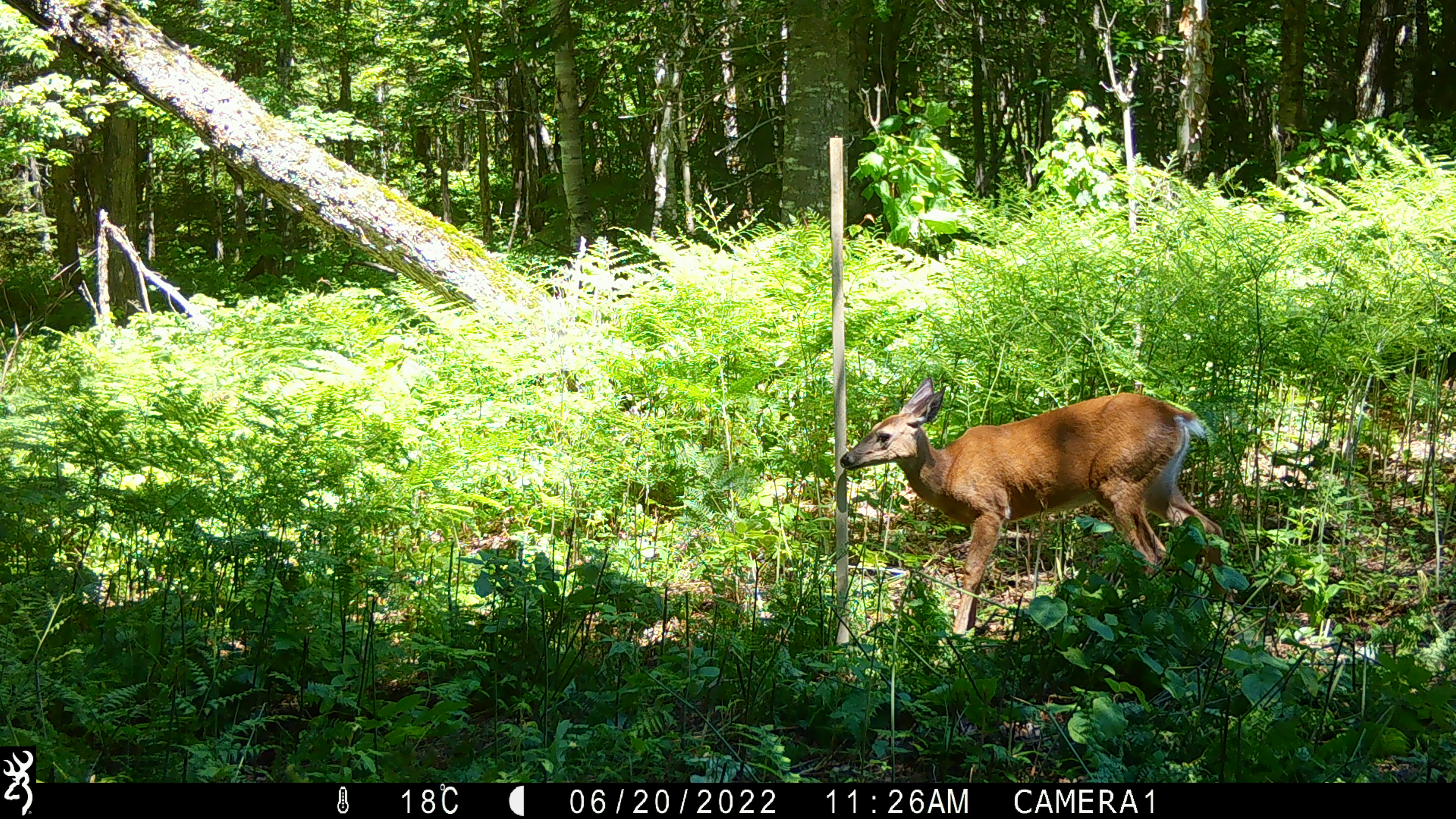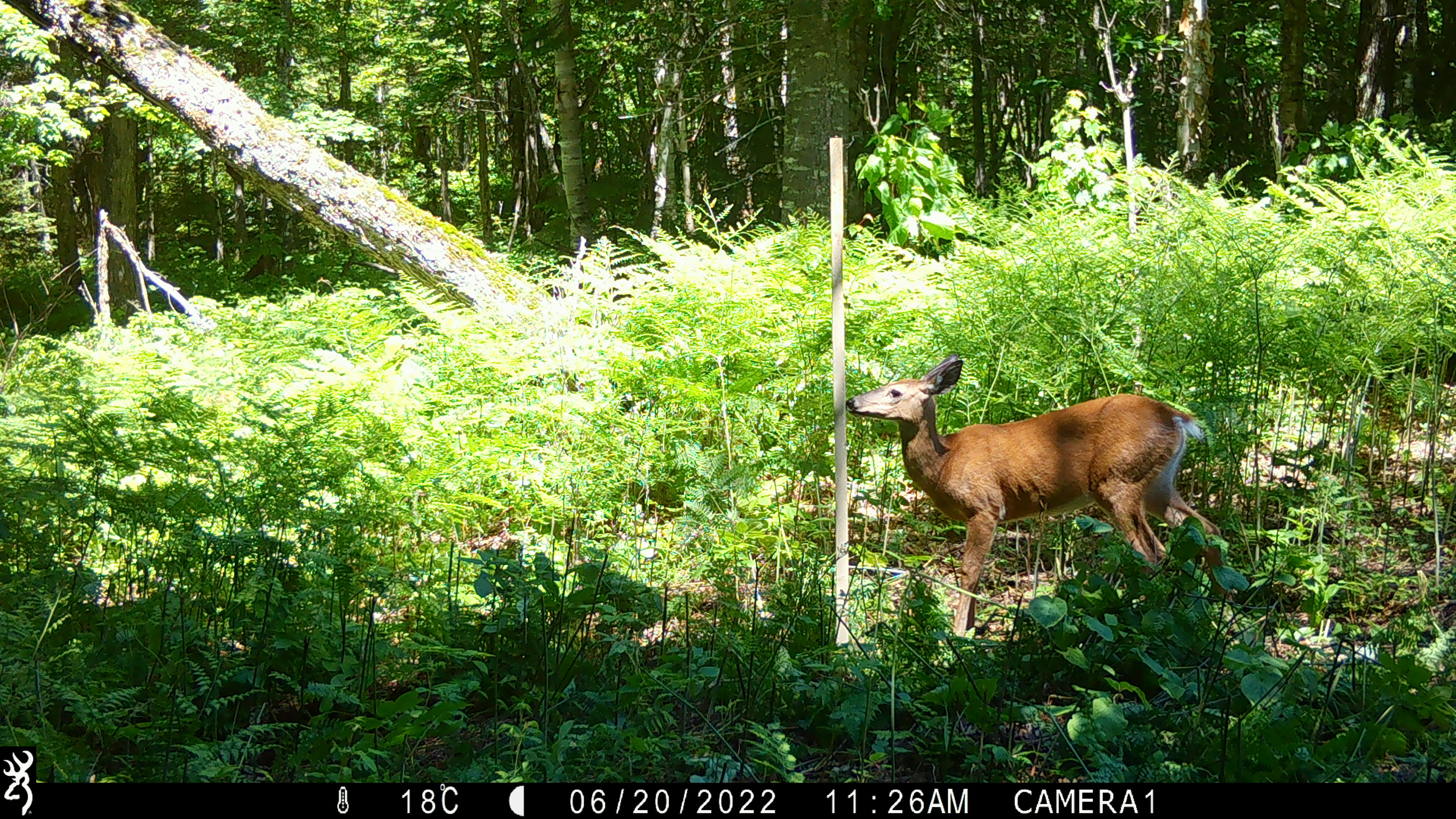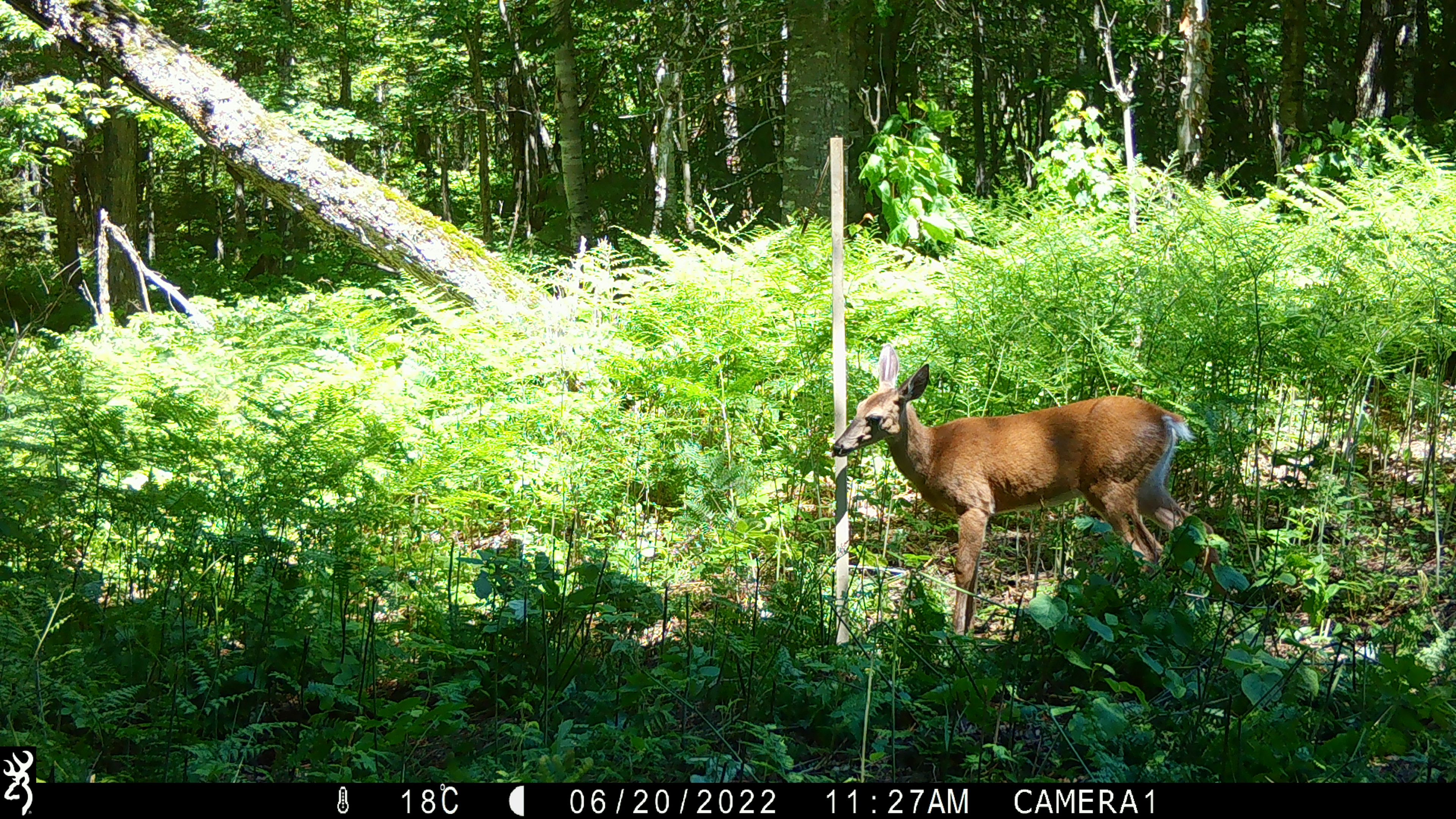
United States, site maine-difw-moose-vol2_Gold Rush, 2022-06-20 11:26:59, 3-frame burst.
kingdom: Animalia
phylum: Chordata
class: Mammalia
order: Artiodactyla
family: Cervidae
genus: Odocoileus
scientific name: Odocoileus virginianus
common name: white-tailed deer